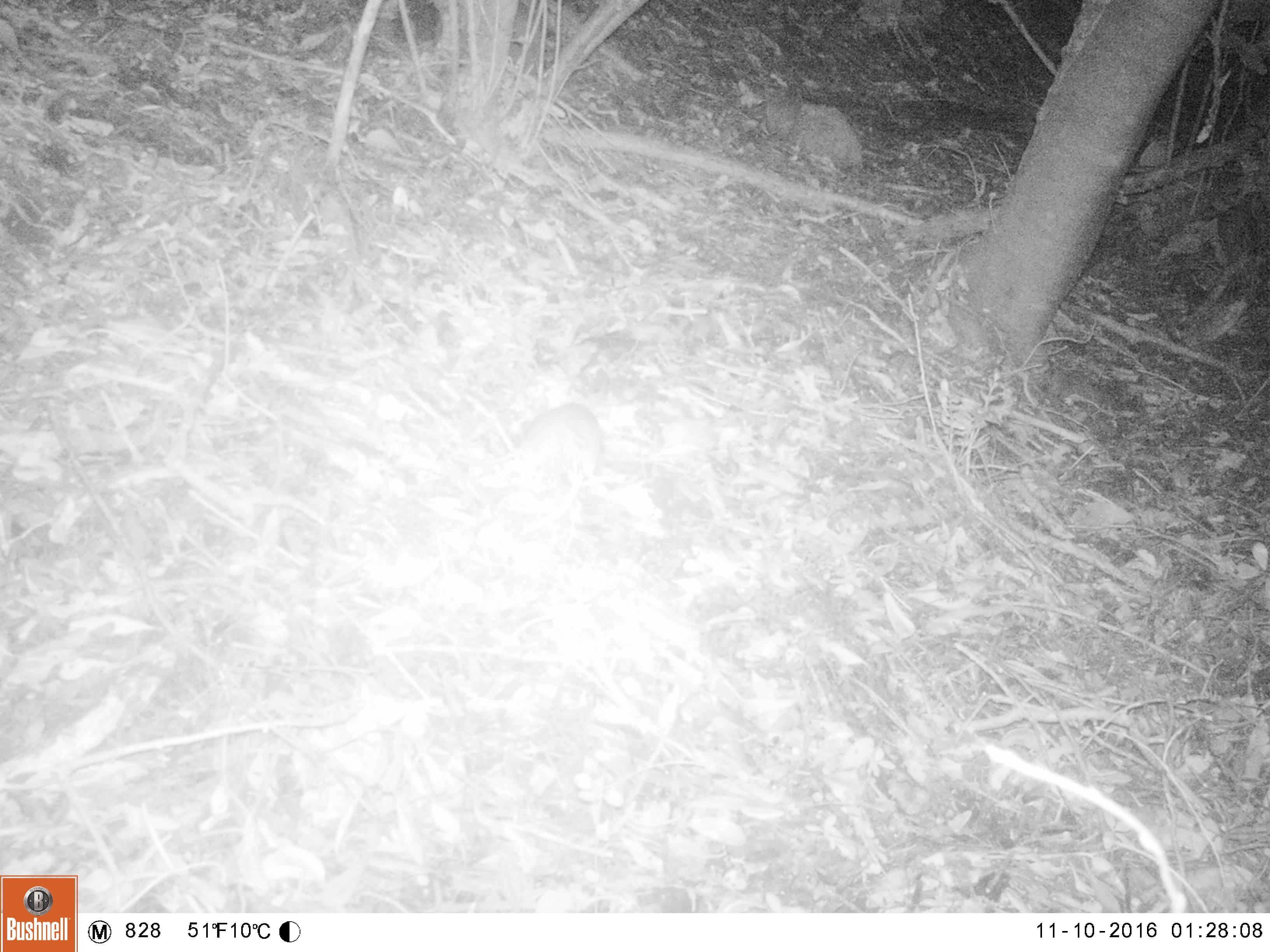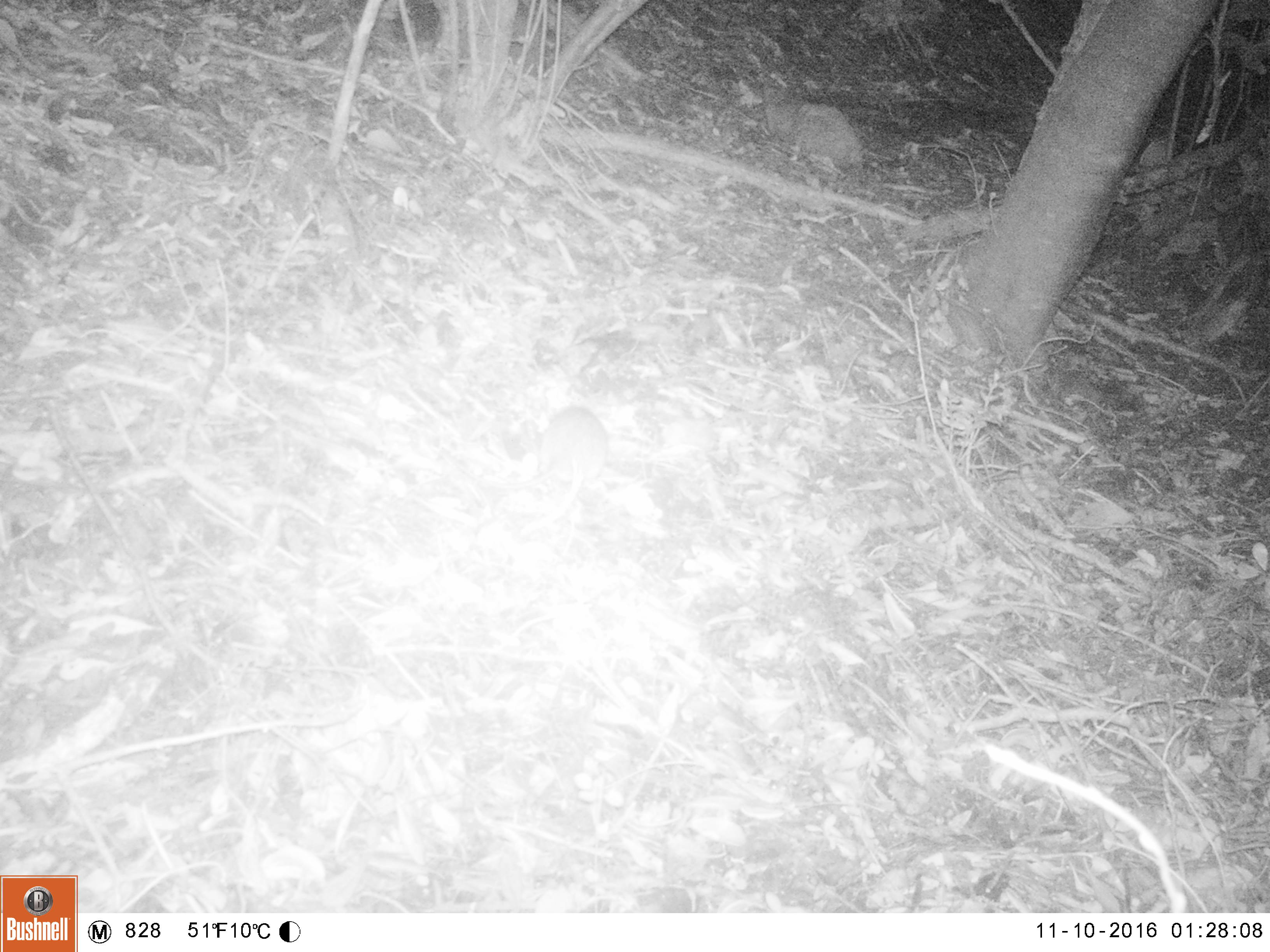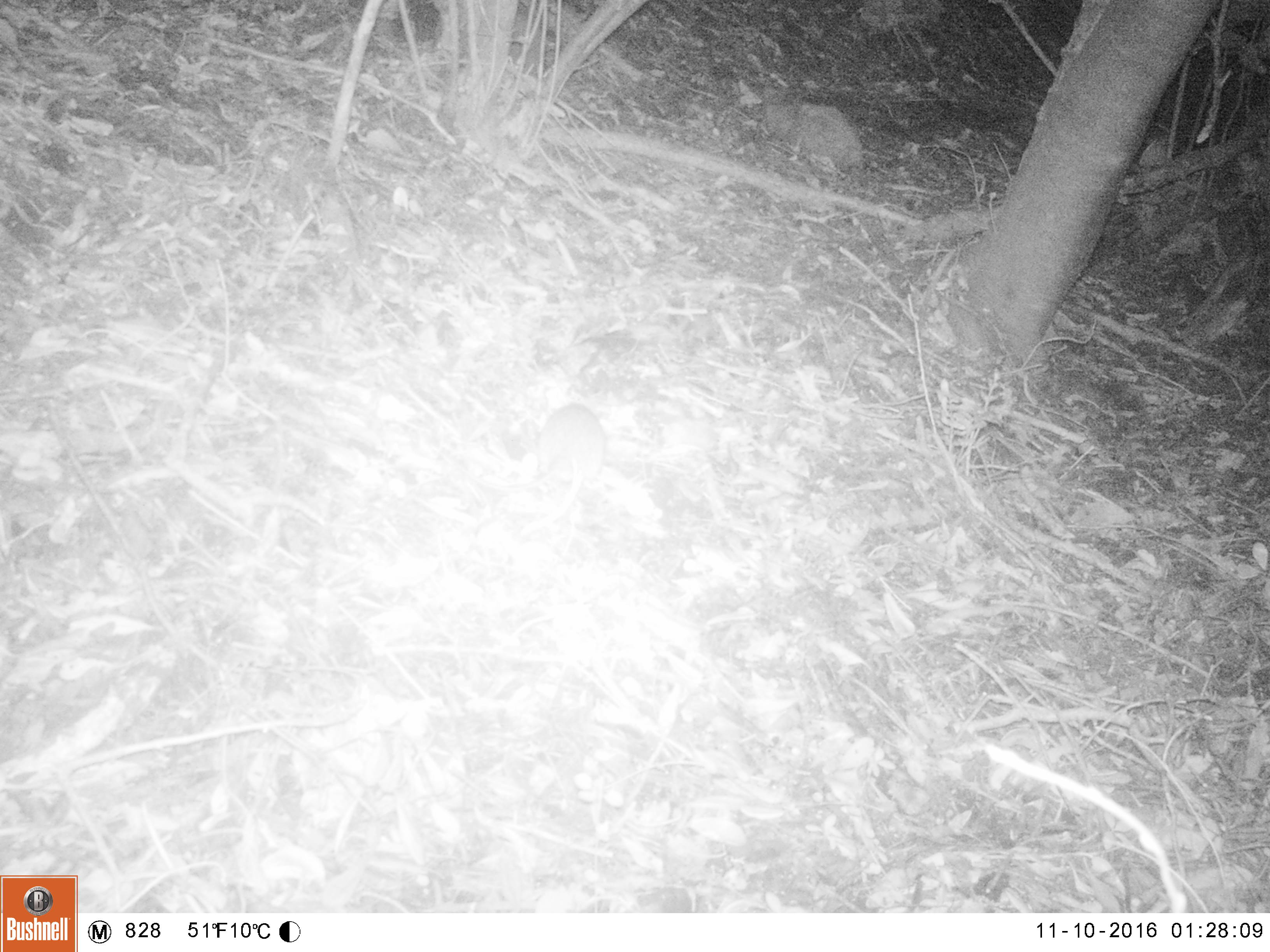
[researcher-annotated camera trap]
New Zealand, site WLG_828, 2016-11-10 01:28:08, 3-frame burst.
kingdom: Animalia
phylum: Chordata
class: Mammalia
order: Rodentia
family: Muridae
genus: Rattus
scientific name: Rattus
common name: rat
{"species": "rat (Rattus)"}